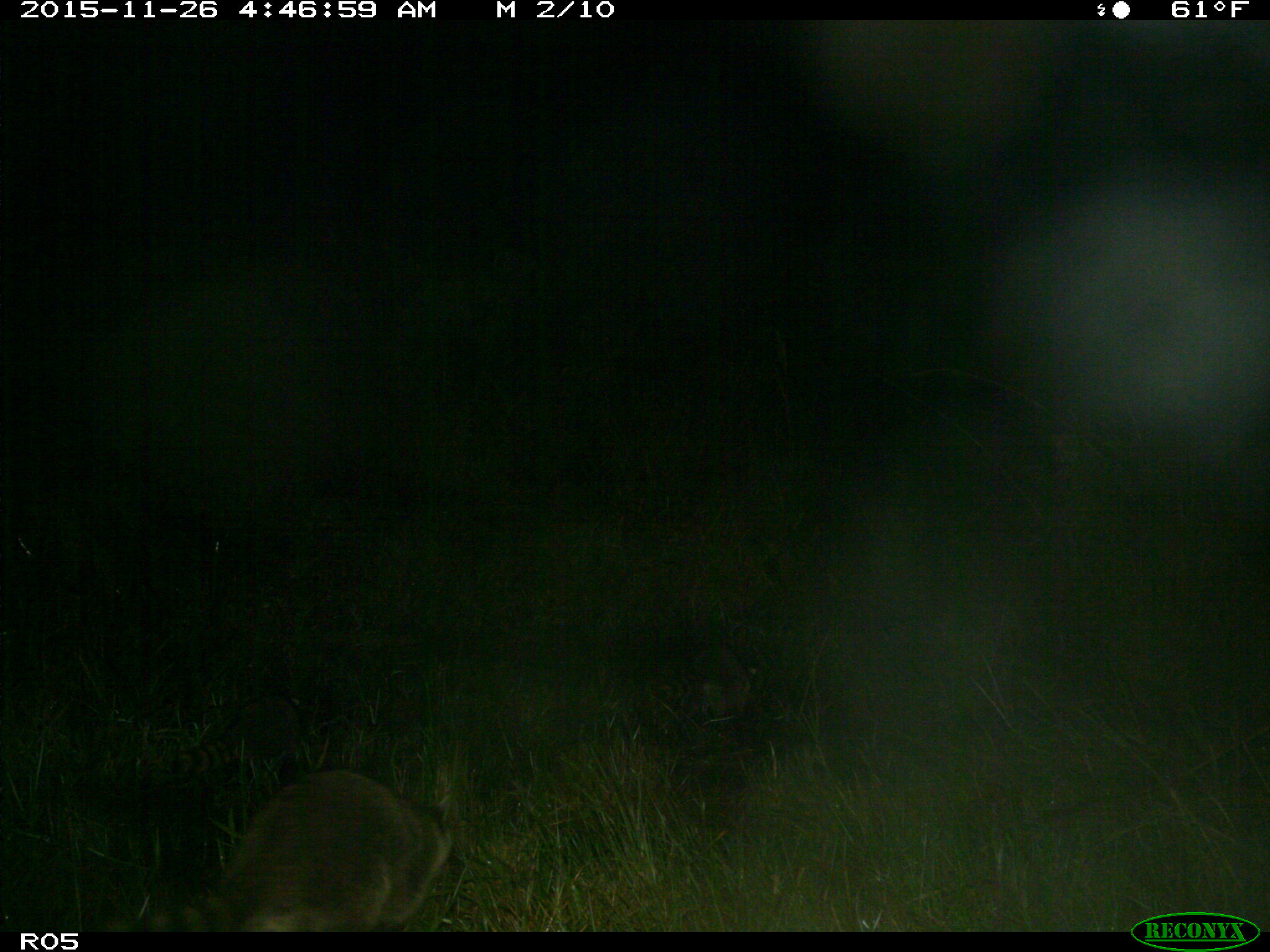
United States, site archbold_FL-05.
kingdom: Animalia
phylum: Chordata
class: Mammalia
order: Carnivora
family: Procyonidae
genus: Procyon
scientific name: Procyon lotor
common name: common raccoon